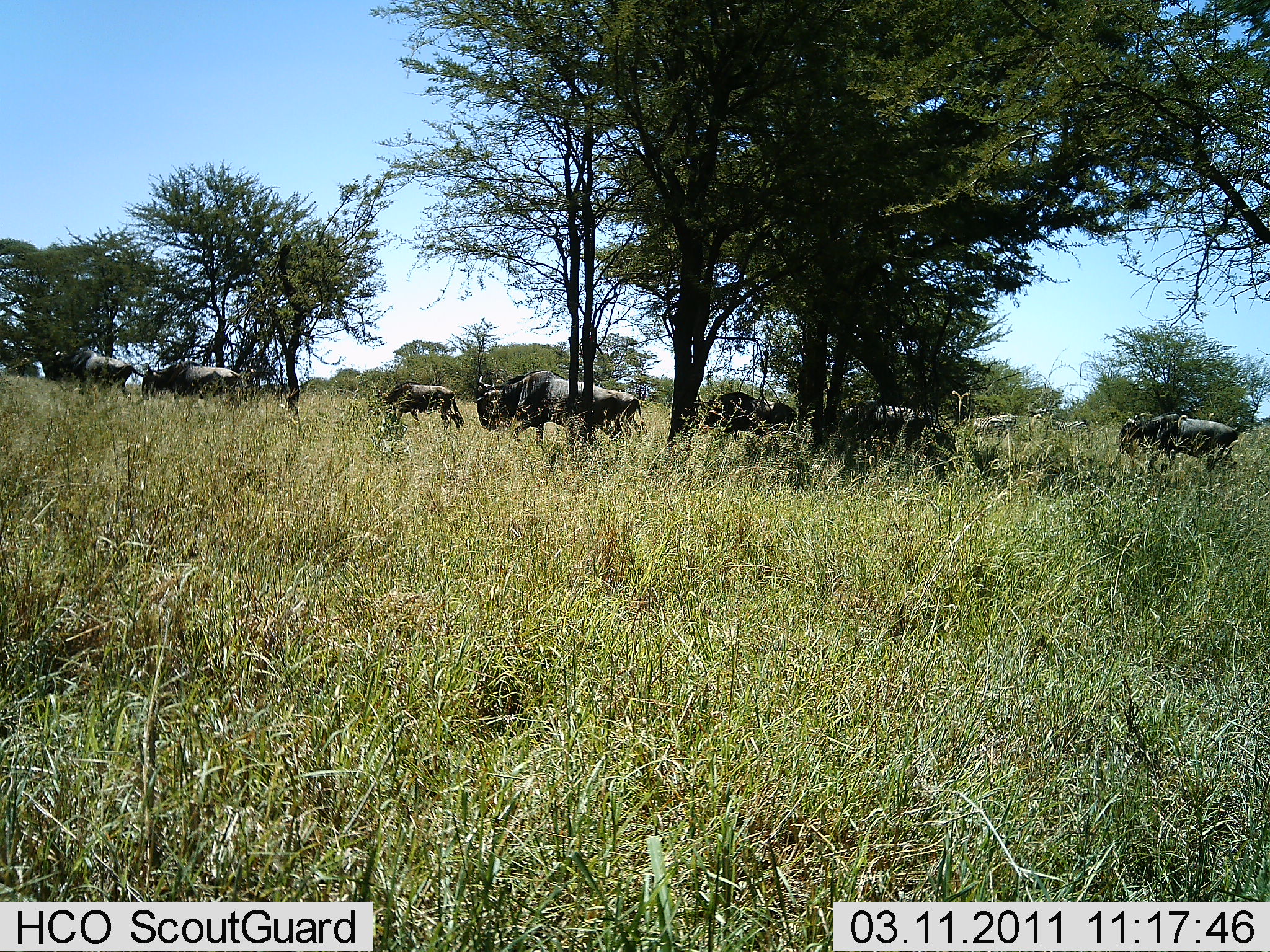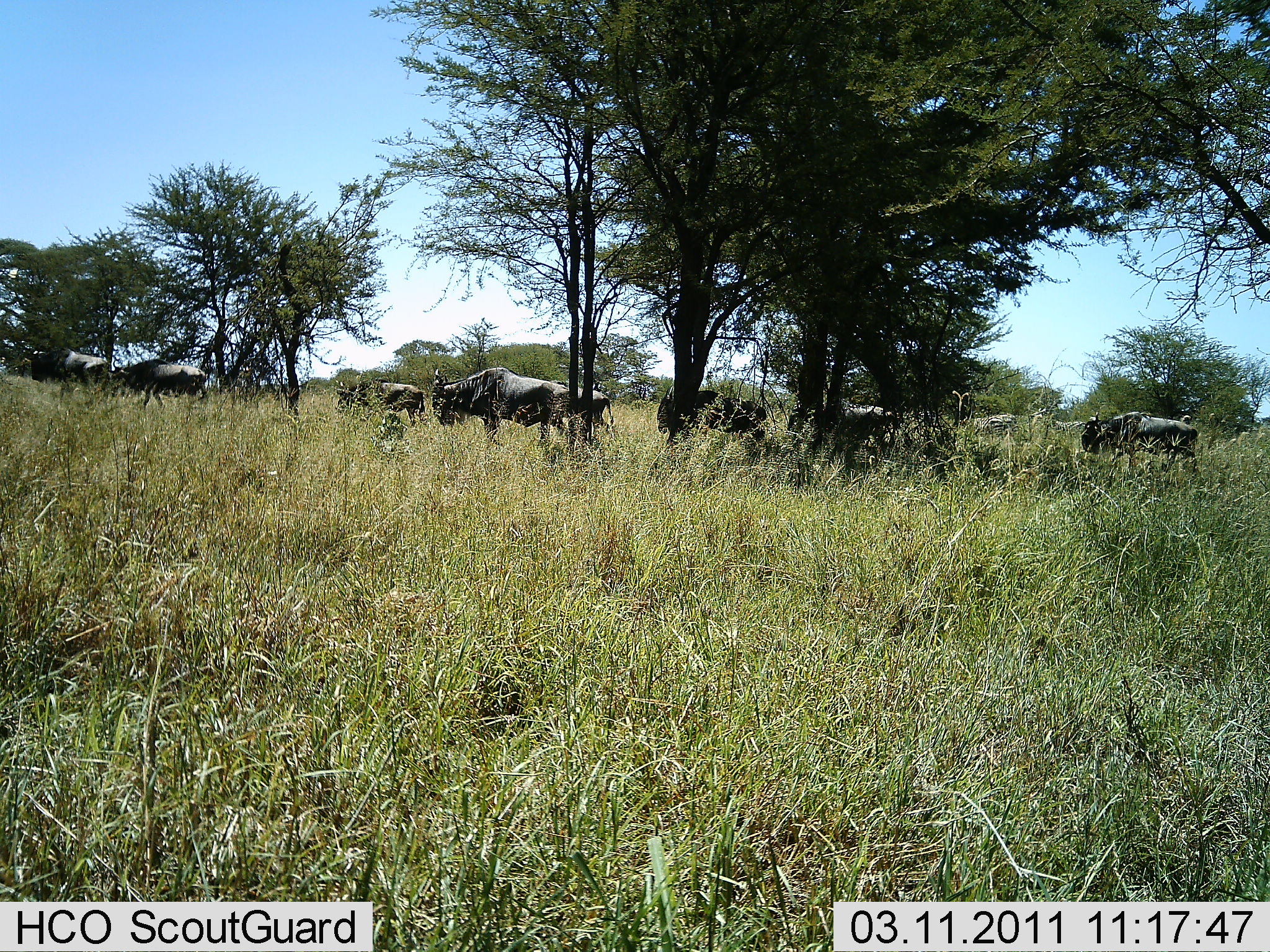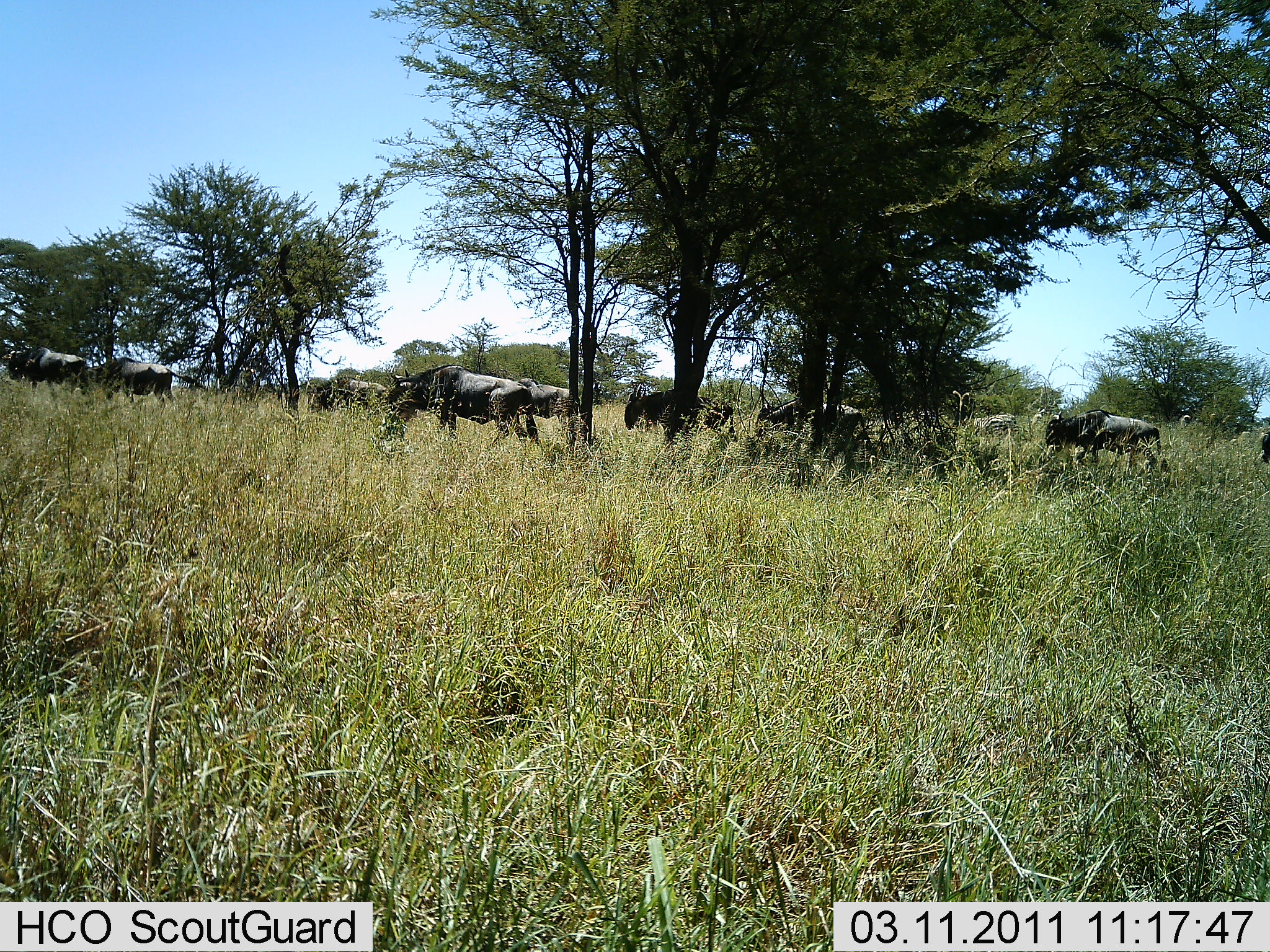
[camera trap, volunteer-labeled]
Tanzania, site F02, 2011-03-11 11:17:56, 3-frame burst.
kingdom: Animalia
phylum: Chordata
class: Mammalia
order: Artiodactyla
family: Bovidae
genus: Connochaetes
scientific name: Connochaetes taurinus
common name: blue wildebeest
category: wildebeest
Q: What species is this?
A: Wildebeest (blue wildebeest) (Connochaetes taurinus).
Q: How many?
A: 9.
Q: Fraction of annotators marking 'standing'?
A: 27%.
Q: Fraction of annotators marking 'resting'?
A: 0%.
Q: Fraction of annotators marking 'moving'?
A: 82%.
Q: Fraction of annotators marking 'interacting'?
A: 0%.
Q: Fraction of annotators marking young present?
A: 0%.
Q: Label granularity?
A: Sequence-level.